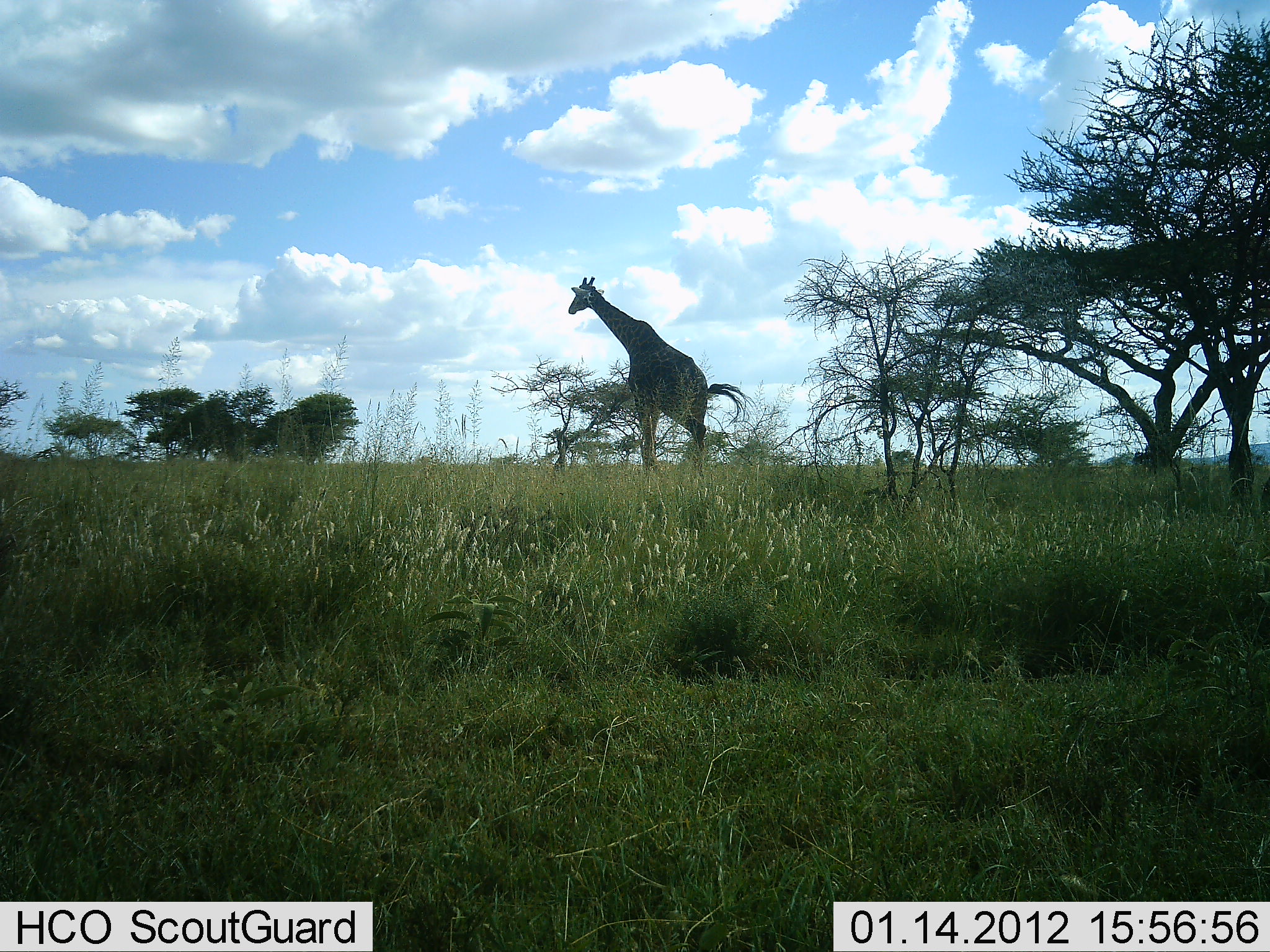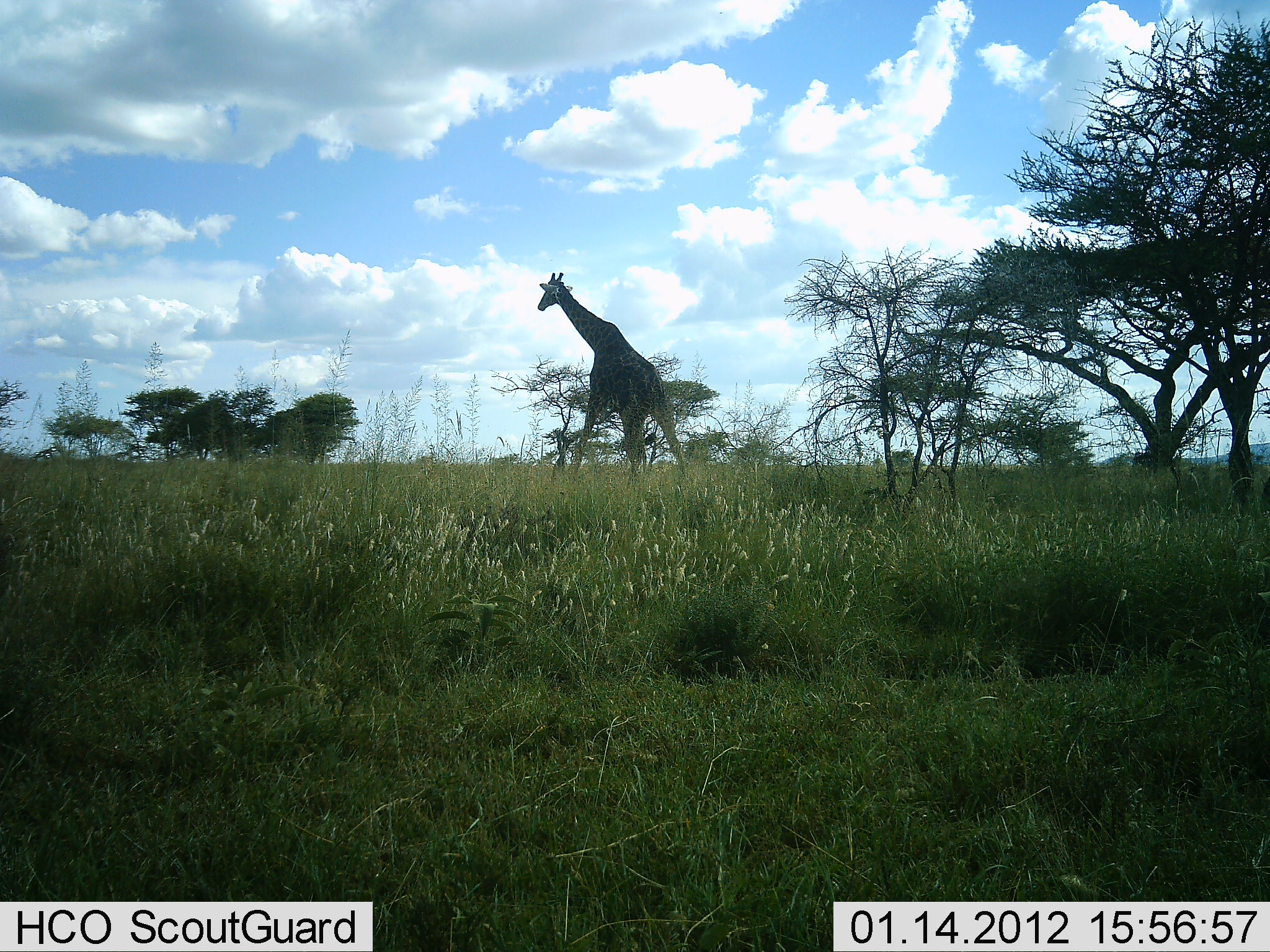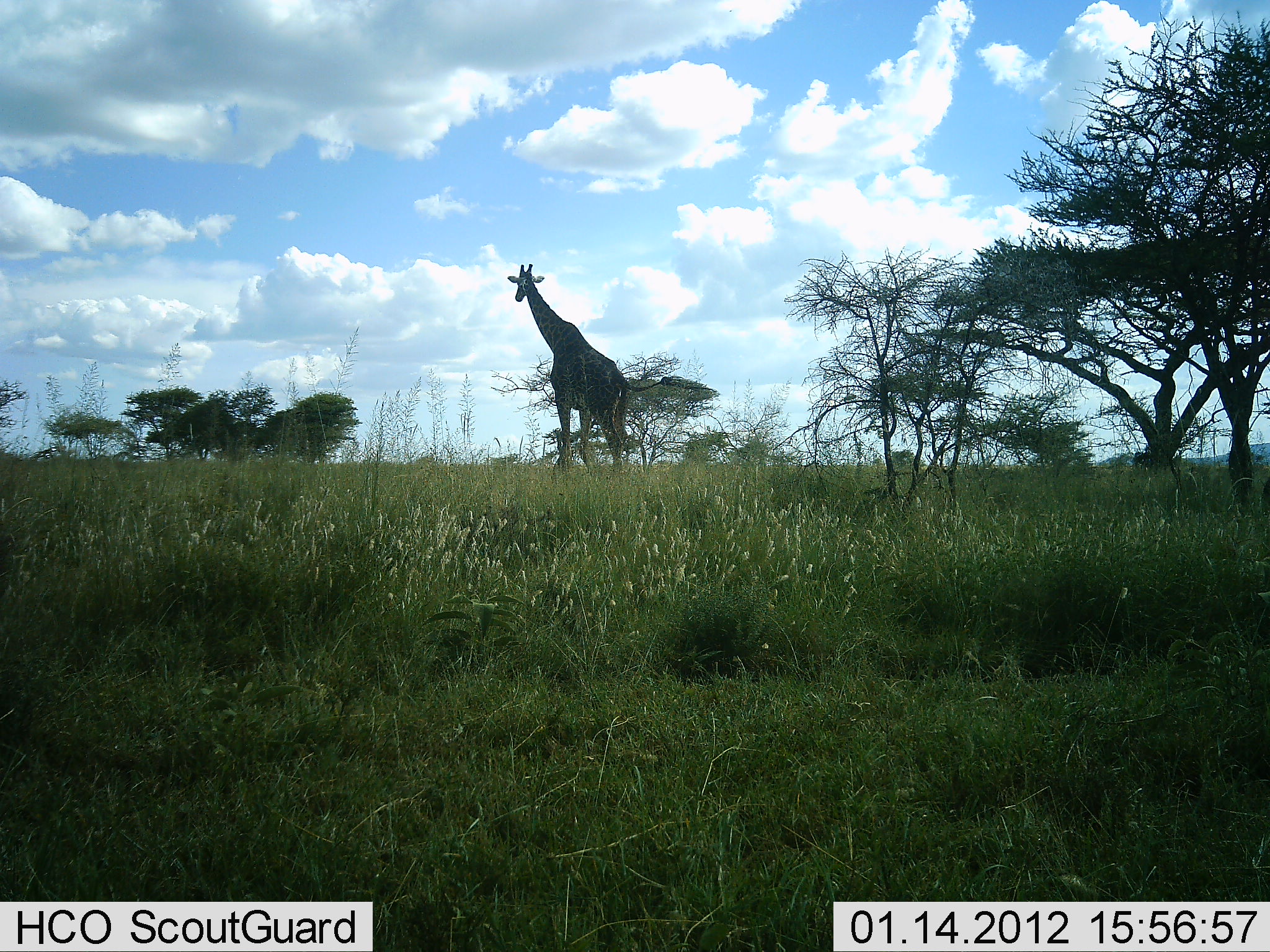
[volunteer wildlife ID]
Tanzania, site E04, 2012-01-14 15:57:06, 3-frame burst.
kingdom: Animalia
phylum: Chordata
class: Mammalia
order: Artiodactyla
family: Giraffidae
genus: Giraffa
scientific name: Giraffa camelopardalis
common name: giraffe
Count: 1.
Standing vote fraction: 0%.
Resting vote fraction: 0%.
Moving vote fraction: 100%.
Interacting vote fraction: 0%.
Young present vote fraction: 0%.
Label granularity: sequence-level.